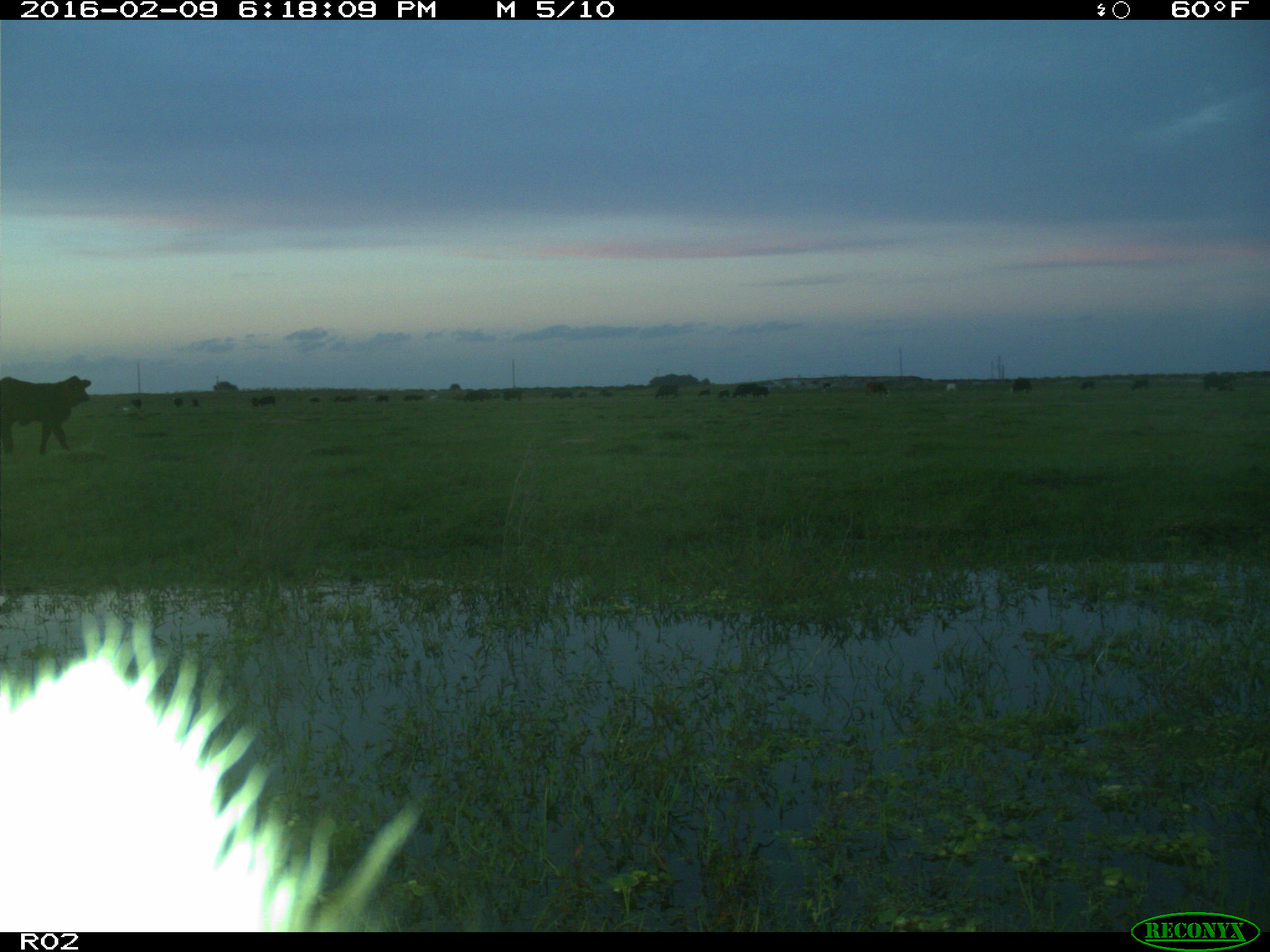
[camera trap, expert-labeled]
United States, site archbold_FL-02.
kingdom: Animalia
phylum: Chordata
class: Mammalia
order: Artiodactyla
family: Bovidae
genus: Bos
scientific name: Bos taurus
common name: domestic cow